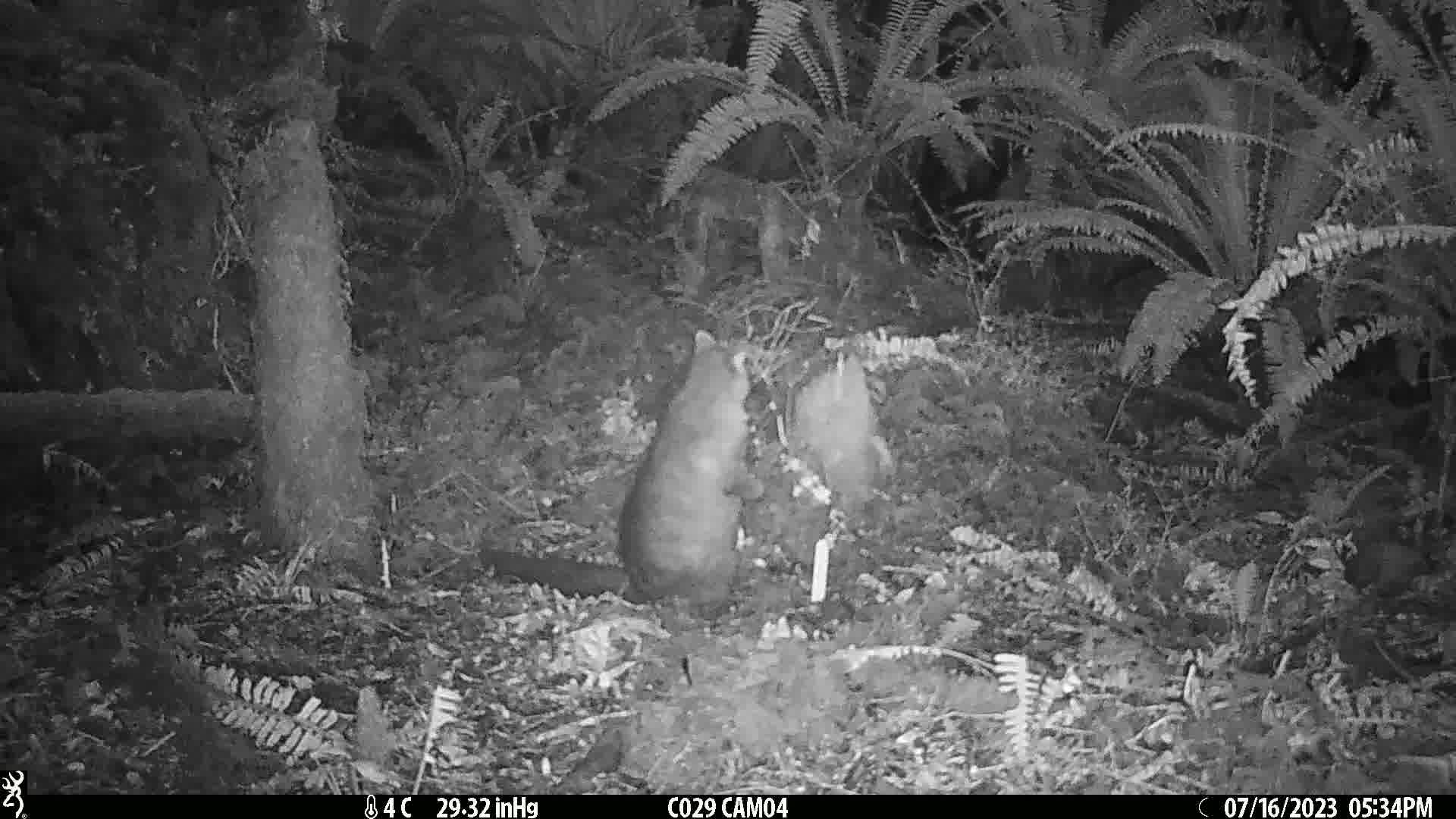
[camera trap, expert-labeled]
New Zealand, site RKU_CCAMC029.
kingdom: Animalia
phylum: Chordata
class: Mammalia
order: Diprotodontia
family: Phalangeridae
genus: Trichosurus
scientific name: Trichosurus vulpecula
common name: common brushtail possum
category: possum